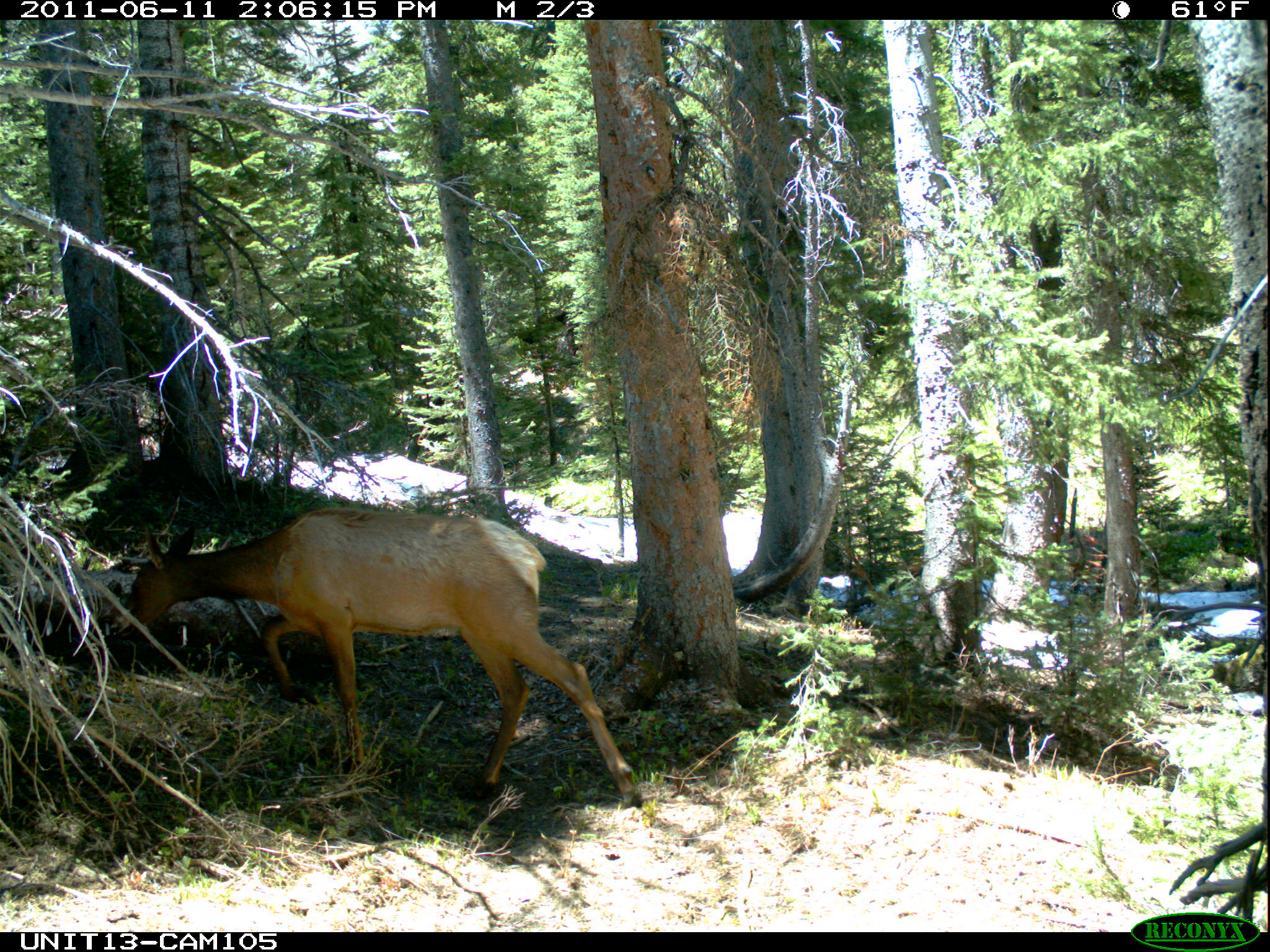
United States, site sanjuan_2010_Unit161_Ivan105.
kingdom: Animalia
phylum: Chordata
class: Mammalia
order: Artiodactyla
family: Cervidae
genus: Cervus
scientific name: Cervus elaphus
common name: red deer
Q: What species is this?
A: Cervus elaphus (red deer).